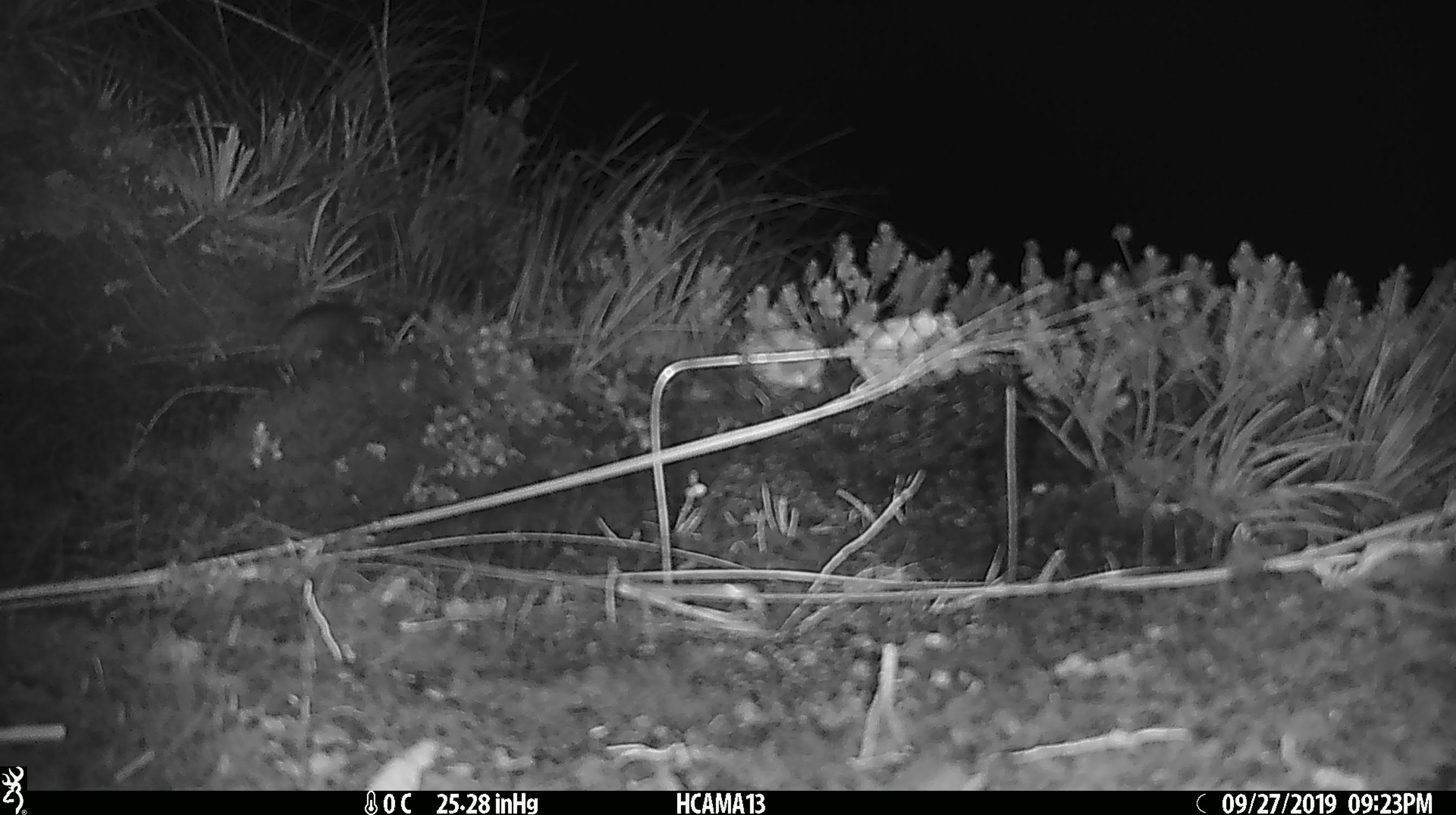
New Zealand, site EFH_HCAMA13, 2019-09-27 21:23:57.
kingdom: Animalia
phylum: Chordata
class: Mammalia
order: Rodentia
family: Muridae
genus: Mus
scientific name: Mus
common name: mouse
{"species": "mouse (Mus)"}